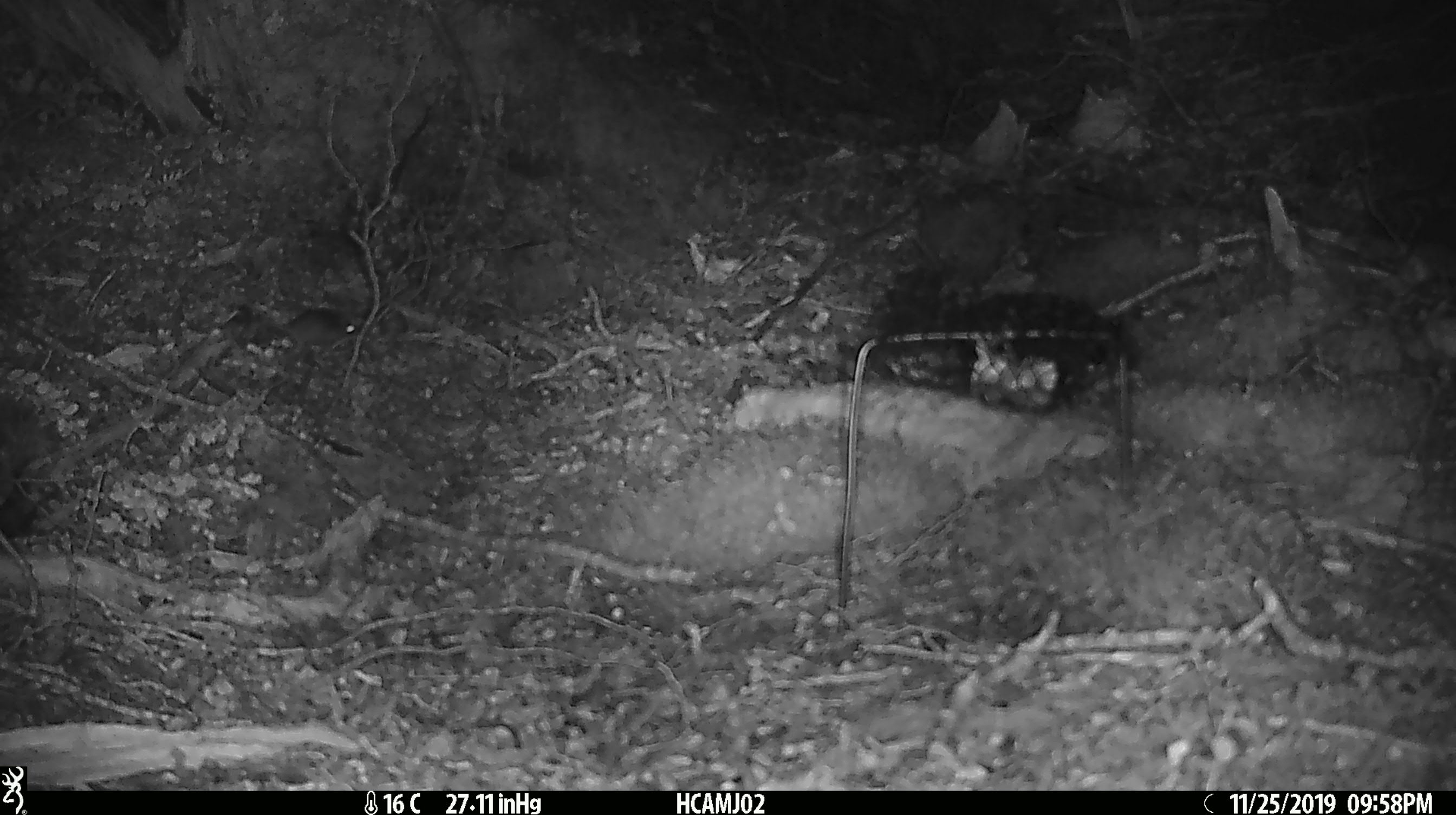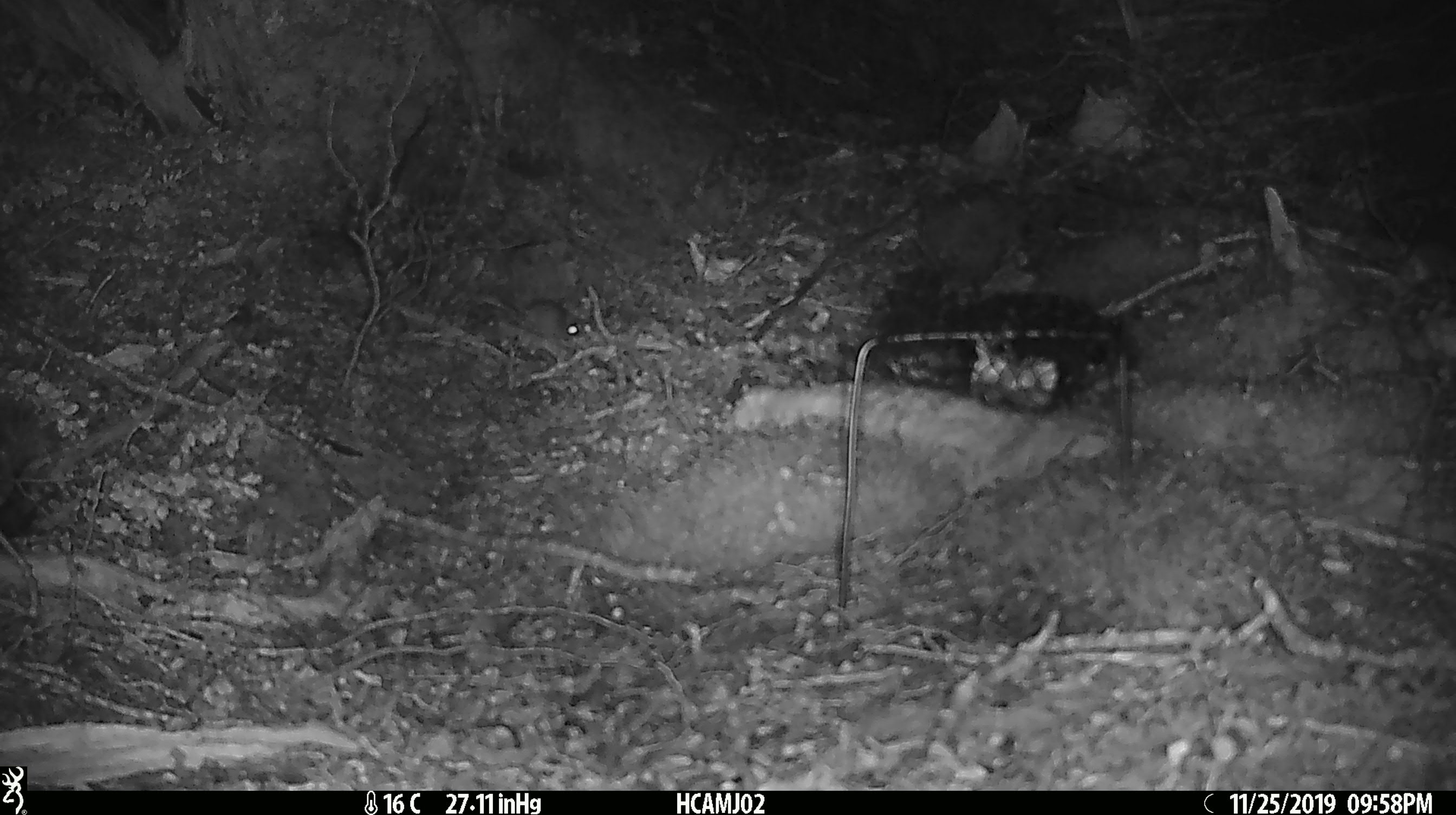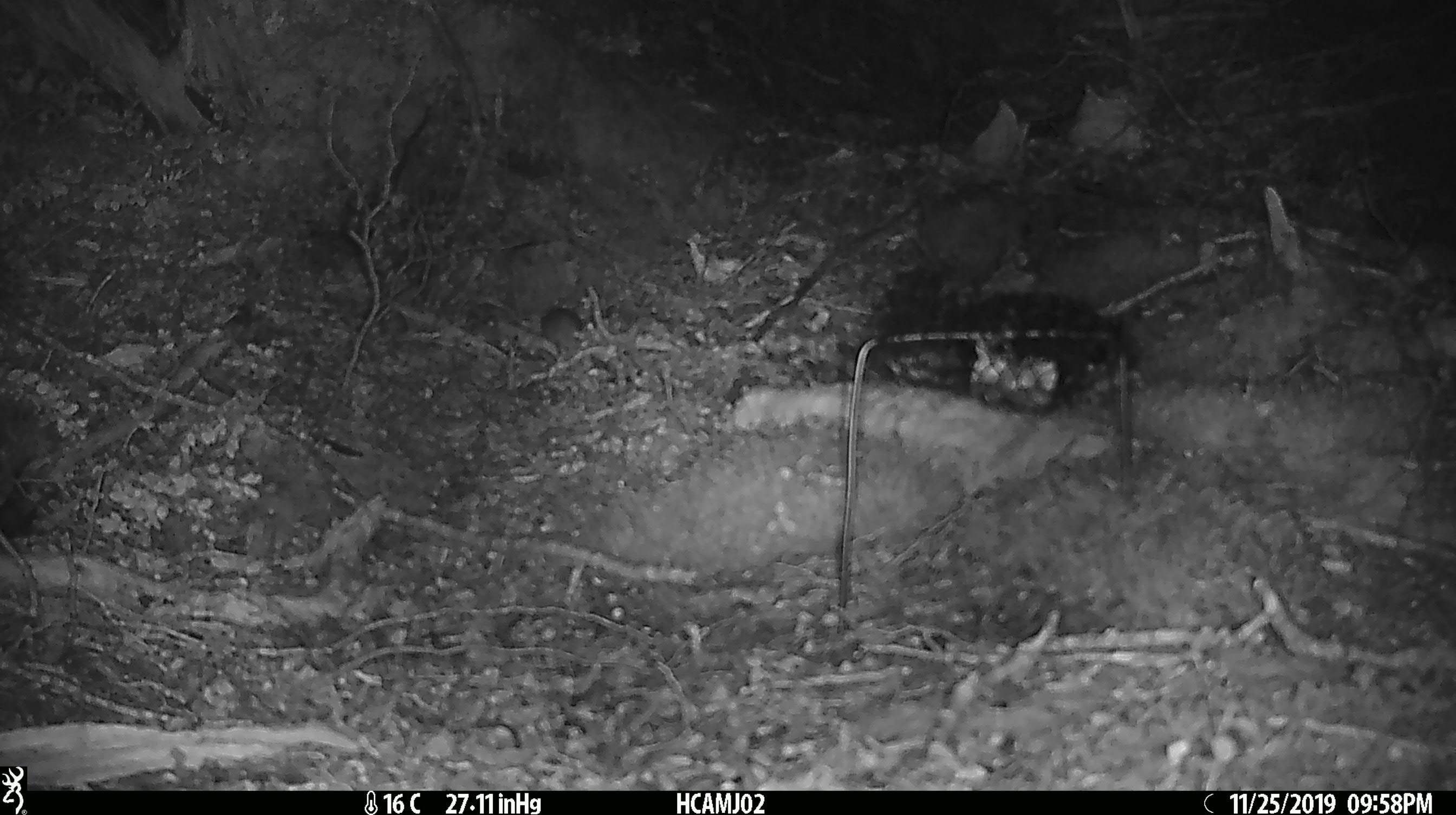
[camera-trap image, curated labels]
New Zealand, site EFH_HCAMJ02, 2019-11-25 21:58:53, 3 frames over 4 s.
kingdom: Animalia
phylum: Chordata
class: Mammalia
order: Rodentia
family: Muridae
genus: Mus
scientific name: Mus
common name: mouse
Mouse (Mus).